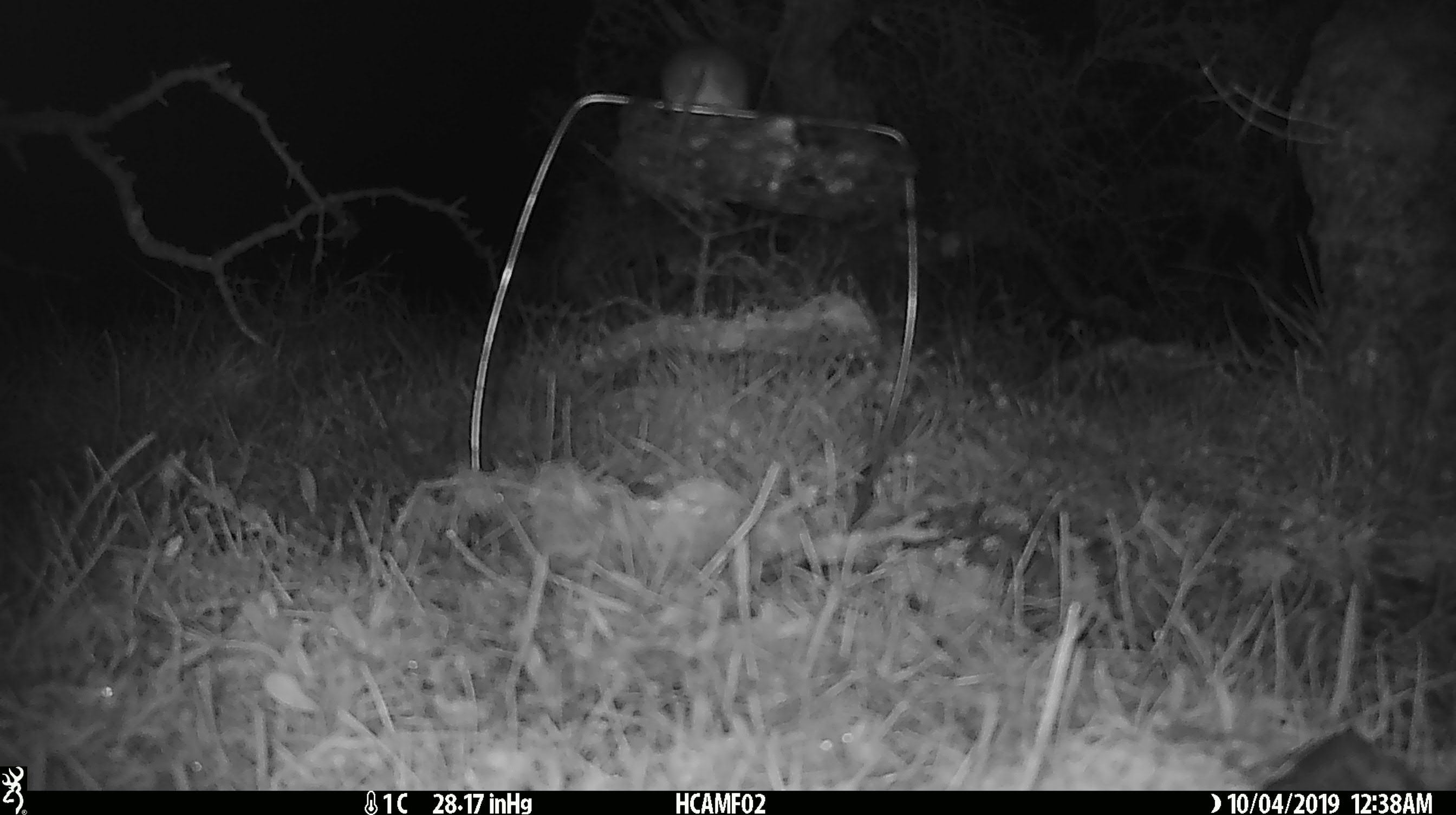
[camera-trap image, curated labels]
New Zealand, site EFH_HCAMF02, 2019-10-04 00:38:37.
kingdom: Animalia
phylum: Chordata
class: Mammalia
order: Rodentia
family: Muridae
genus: Mus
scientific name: Mus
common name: mouse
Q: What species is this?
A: Mouse (Mus).